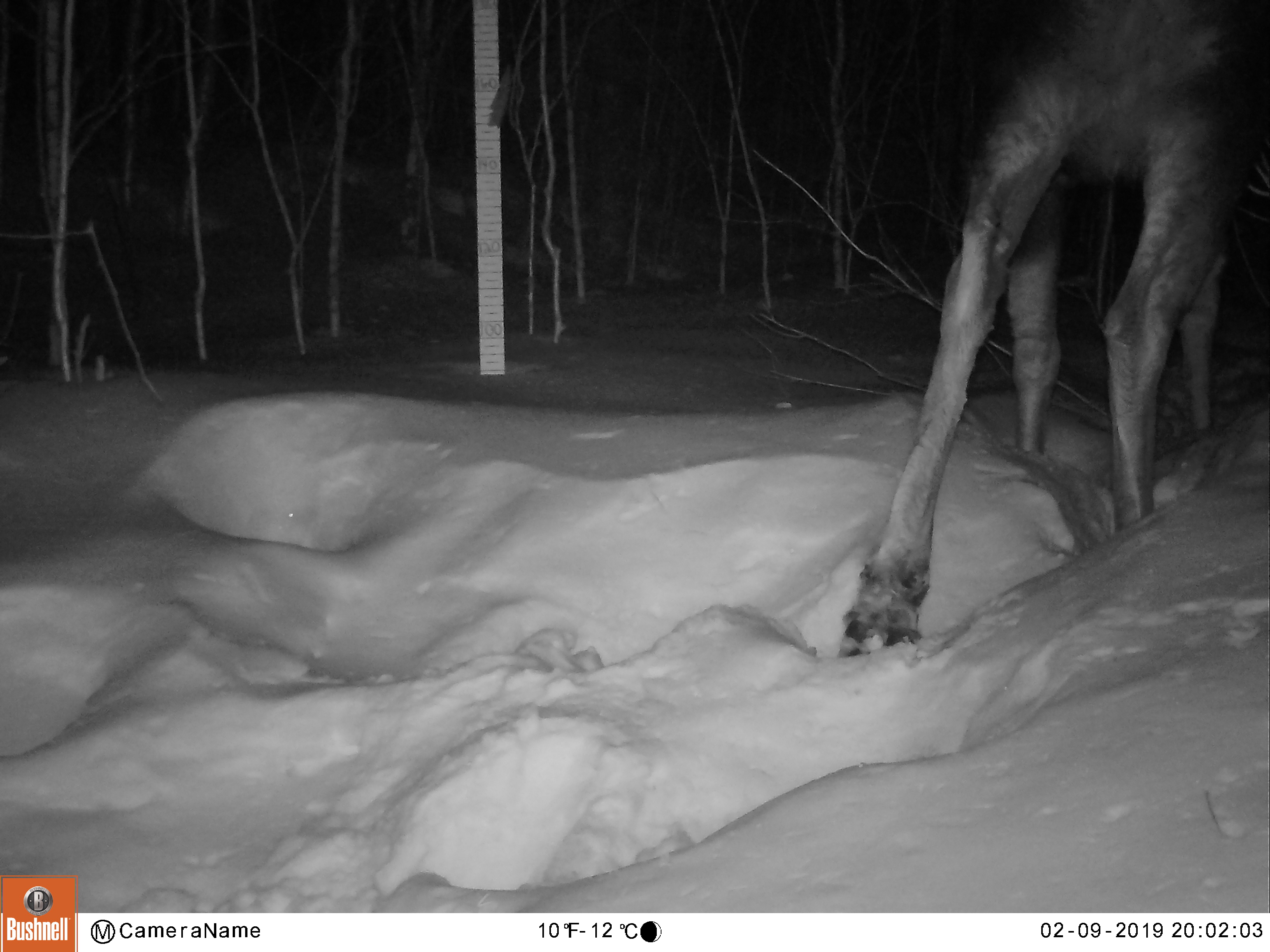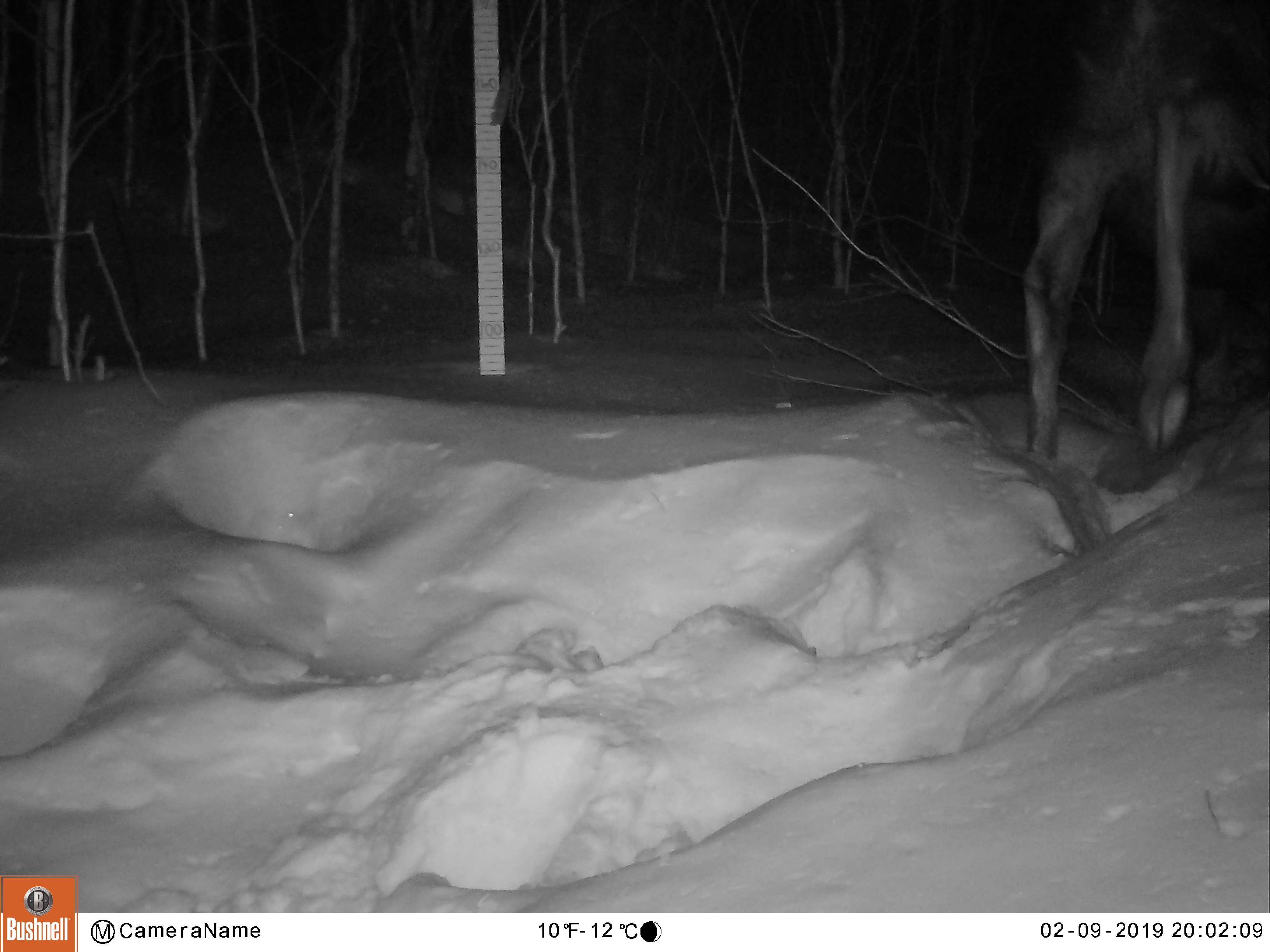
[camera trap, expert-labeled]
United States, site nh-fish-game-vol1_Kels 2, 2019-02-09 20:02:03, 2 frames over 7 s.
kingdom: Animalia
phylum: Chordata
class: Mammalia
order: Artiodactyla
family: Cervidae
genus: Alces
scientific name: Alces alces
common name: moose